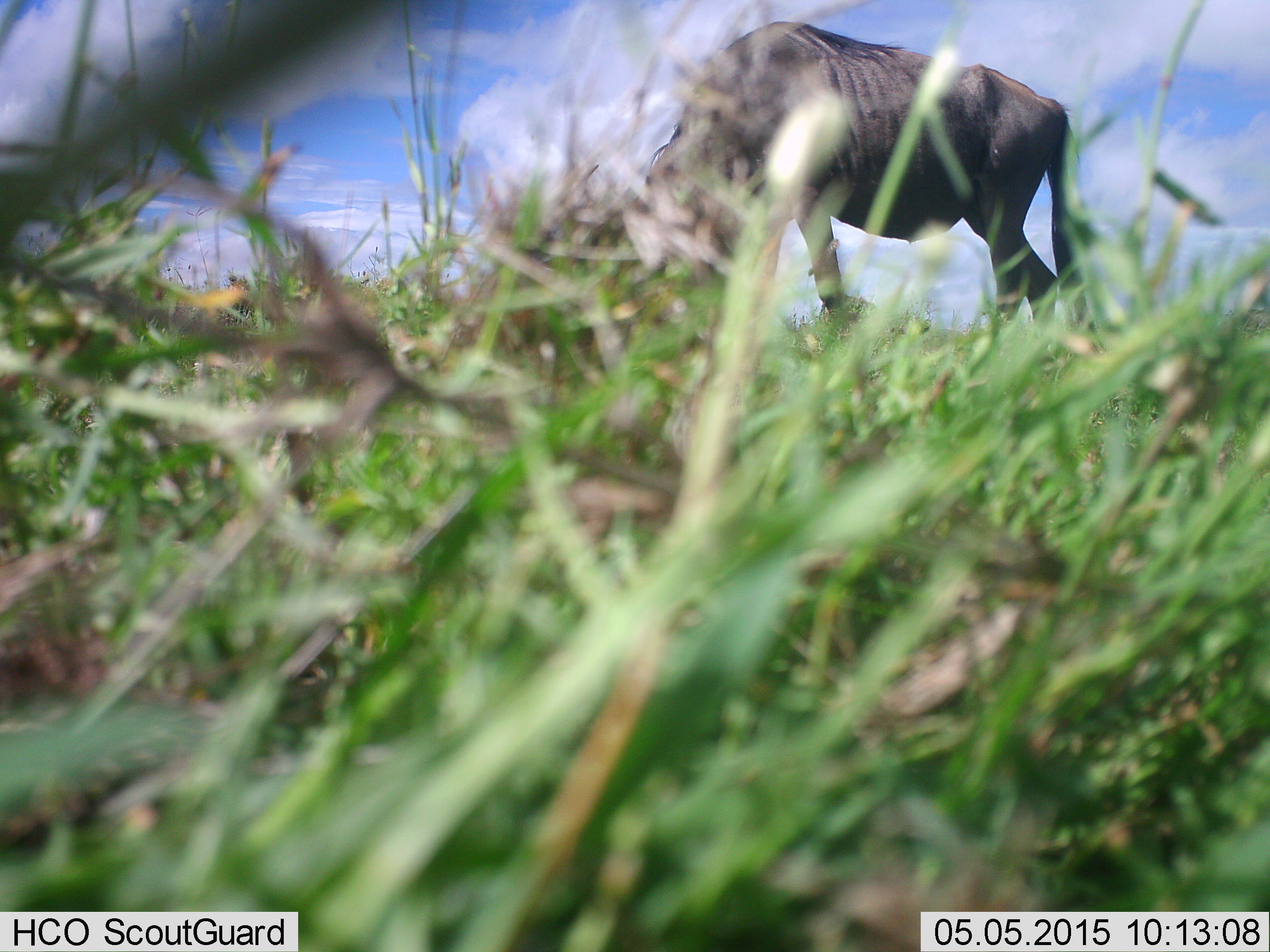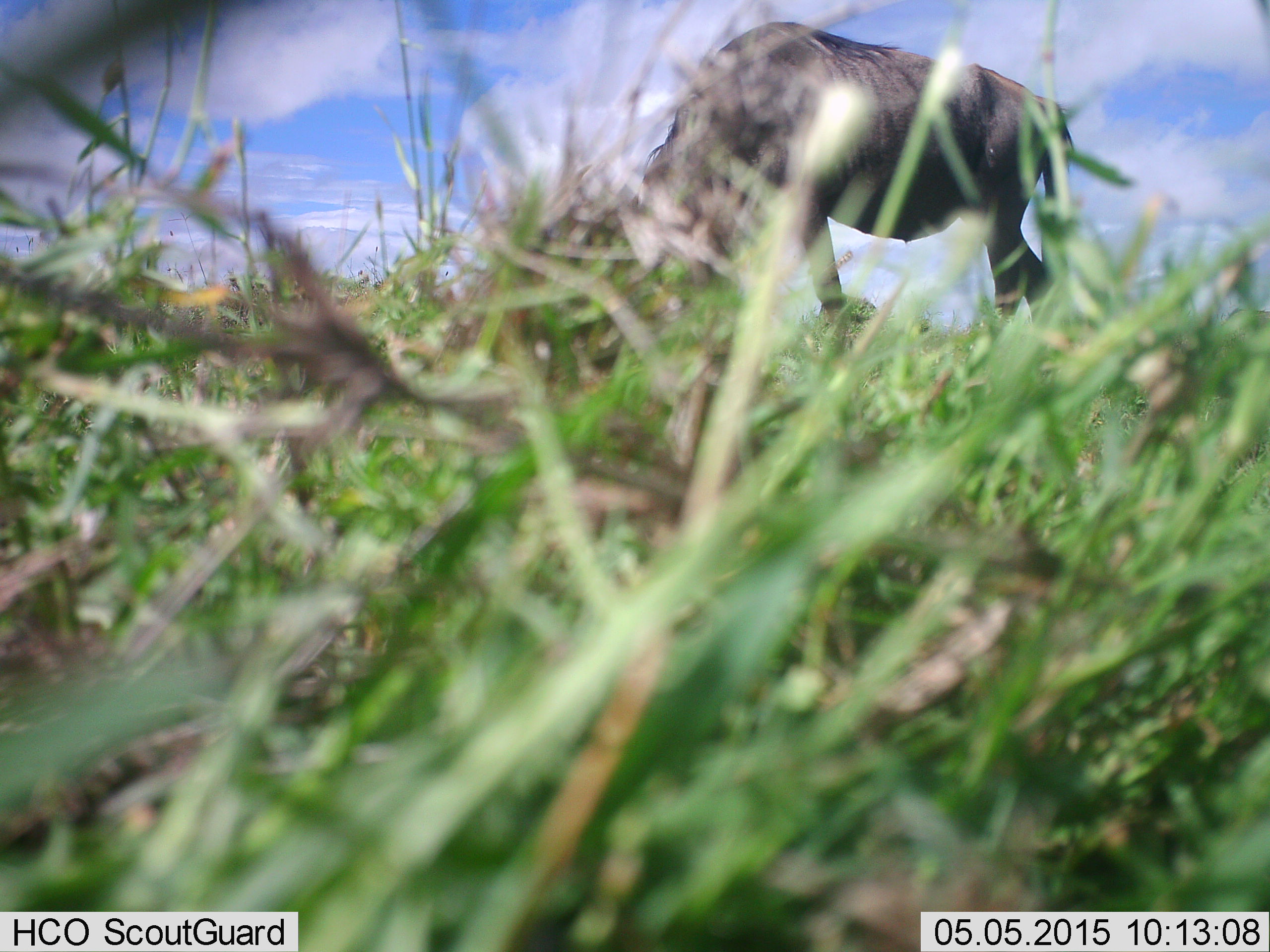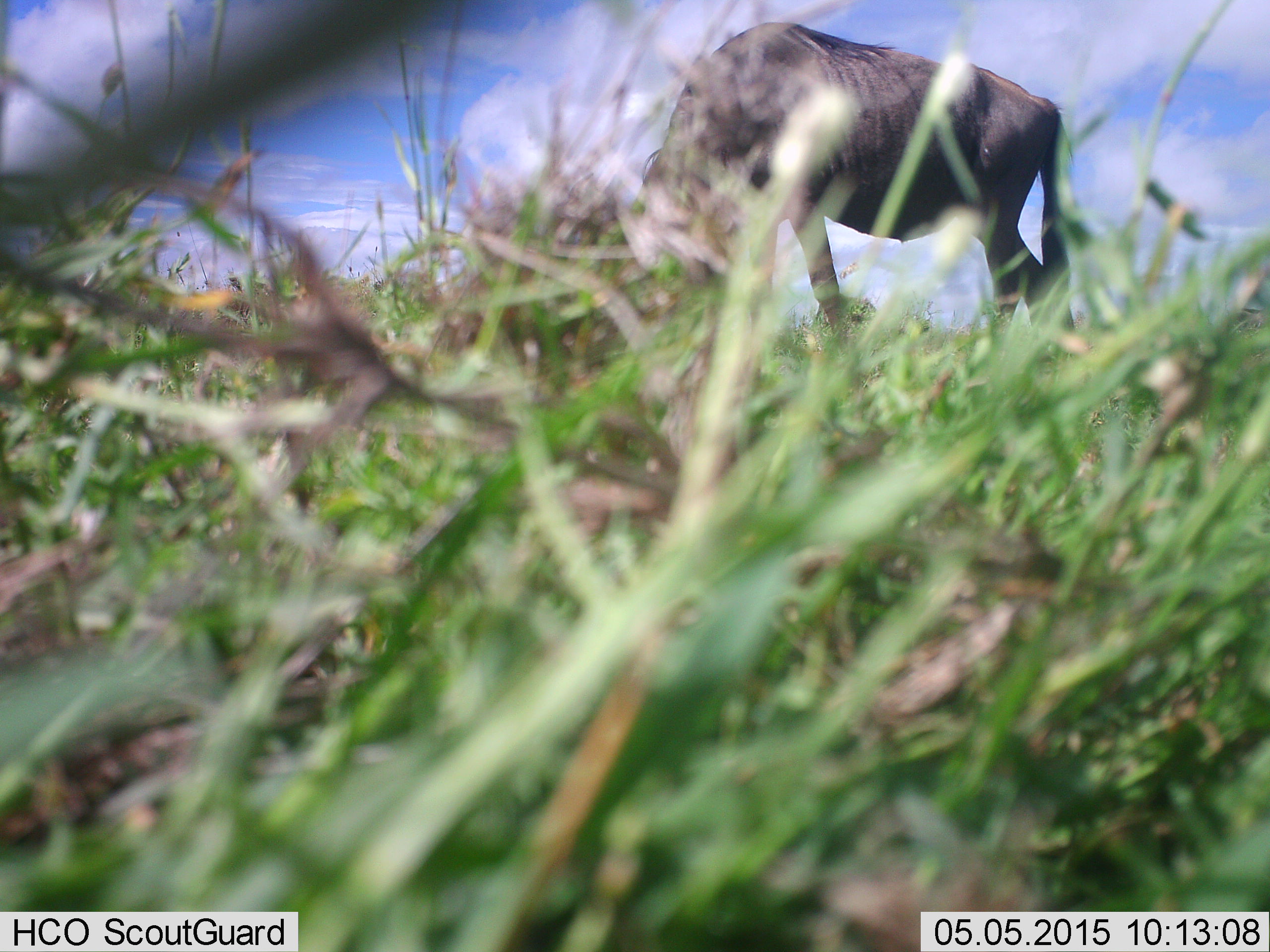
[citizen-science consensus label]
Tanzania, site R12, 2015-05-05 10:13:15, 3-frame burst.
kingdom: Animalia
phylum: Chordata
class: Mammalia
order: Artiodactyla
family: Bovidae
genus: Connochaetes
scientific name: Connochaetes taurinus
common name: blue wildebeest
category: wildebeest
Wildebeest (blue wildebeest) (Connochaetes taurinus), count 1. Behavior (volunteer vote fractions): standing 20%, resting 0%, moving 0%, interacting 0%. Young present (vote fraction): 0%. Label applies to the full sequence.